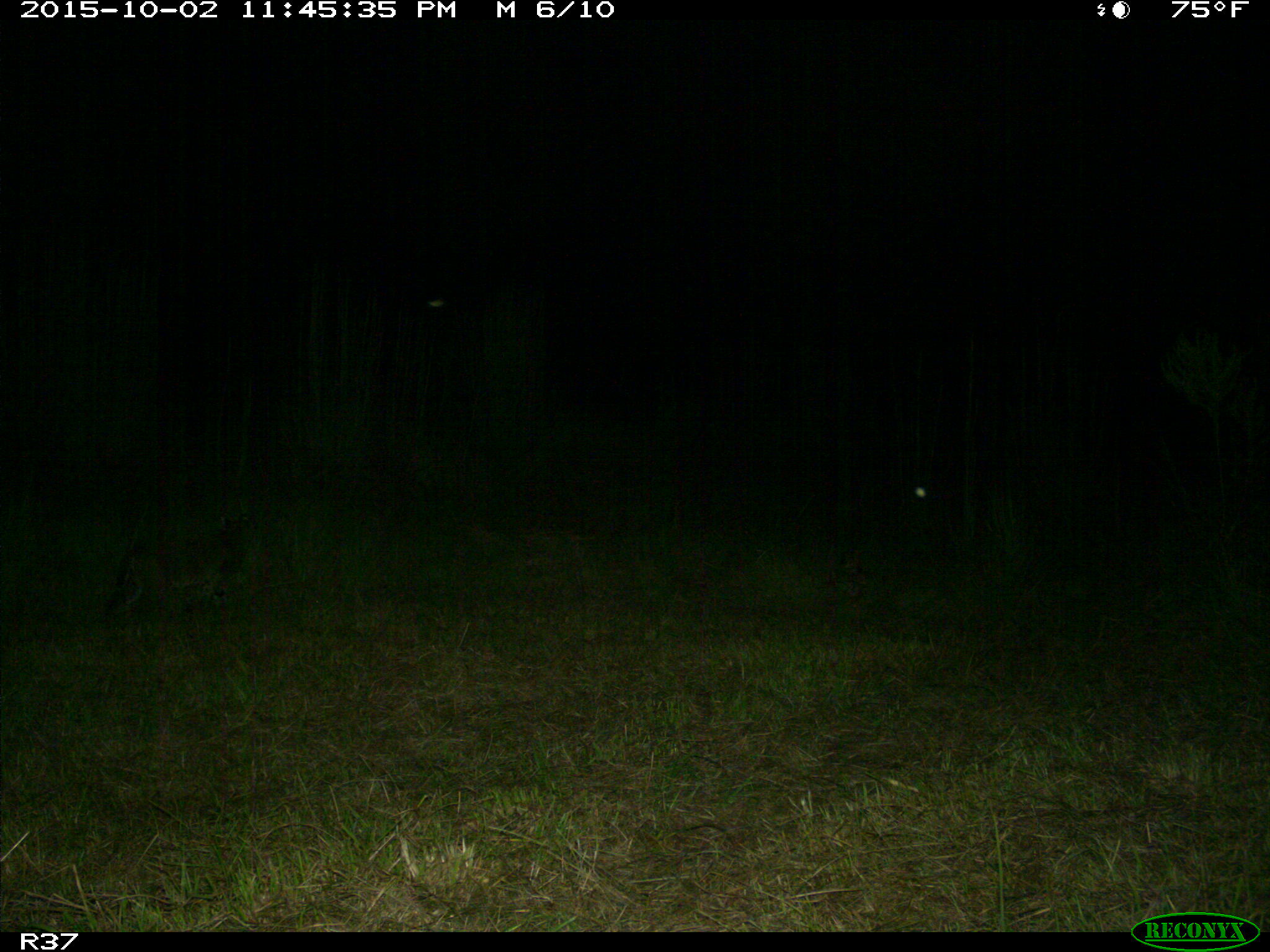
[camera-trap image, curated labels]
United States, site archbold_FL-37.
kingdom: Animalia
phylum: Chordata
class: Mammalia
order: Carnivora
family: Felidae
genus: Lynx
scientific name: Lynx rufus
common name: bobcat